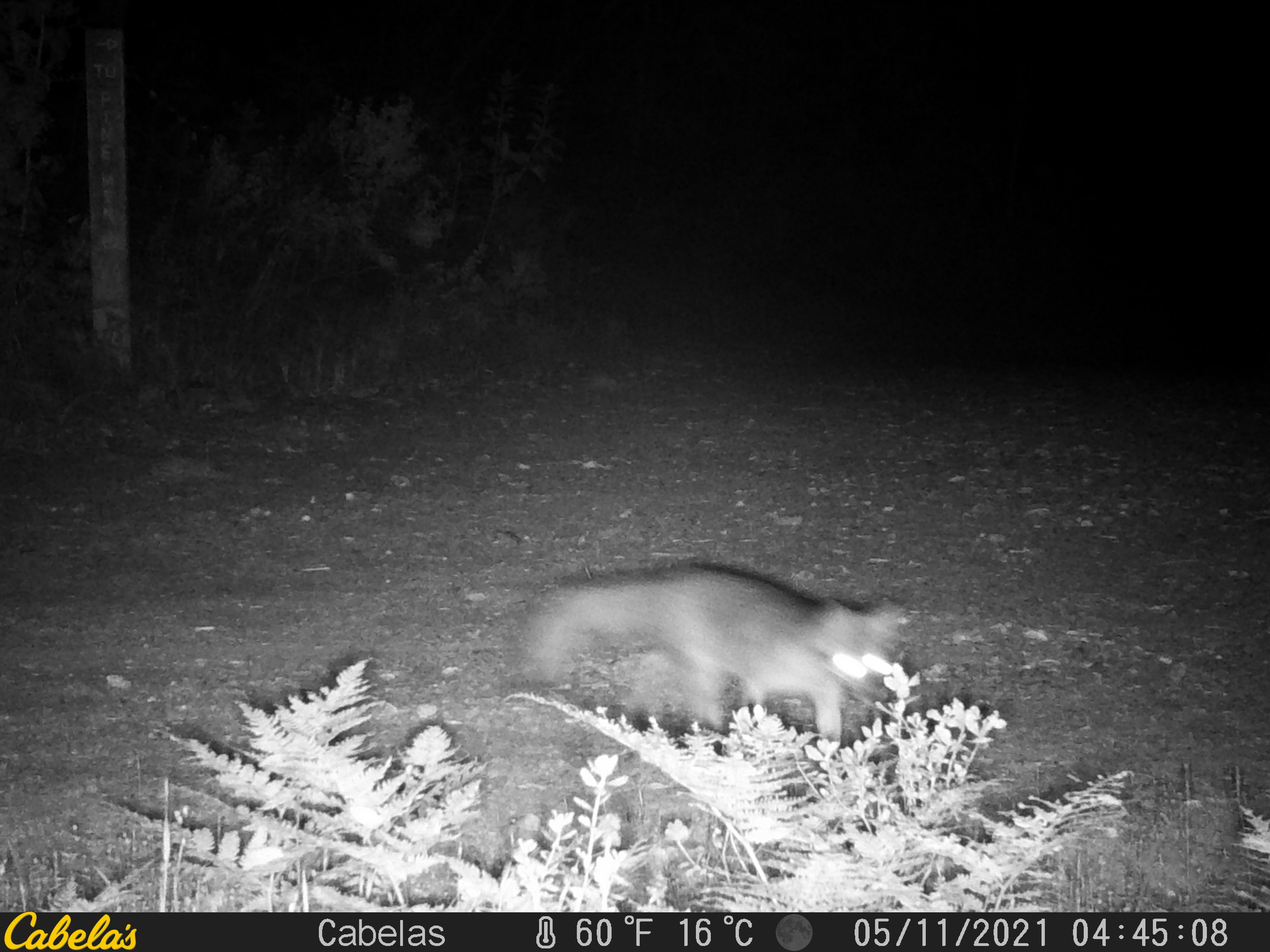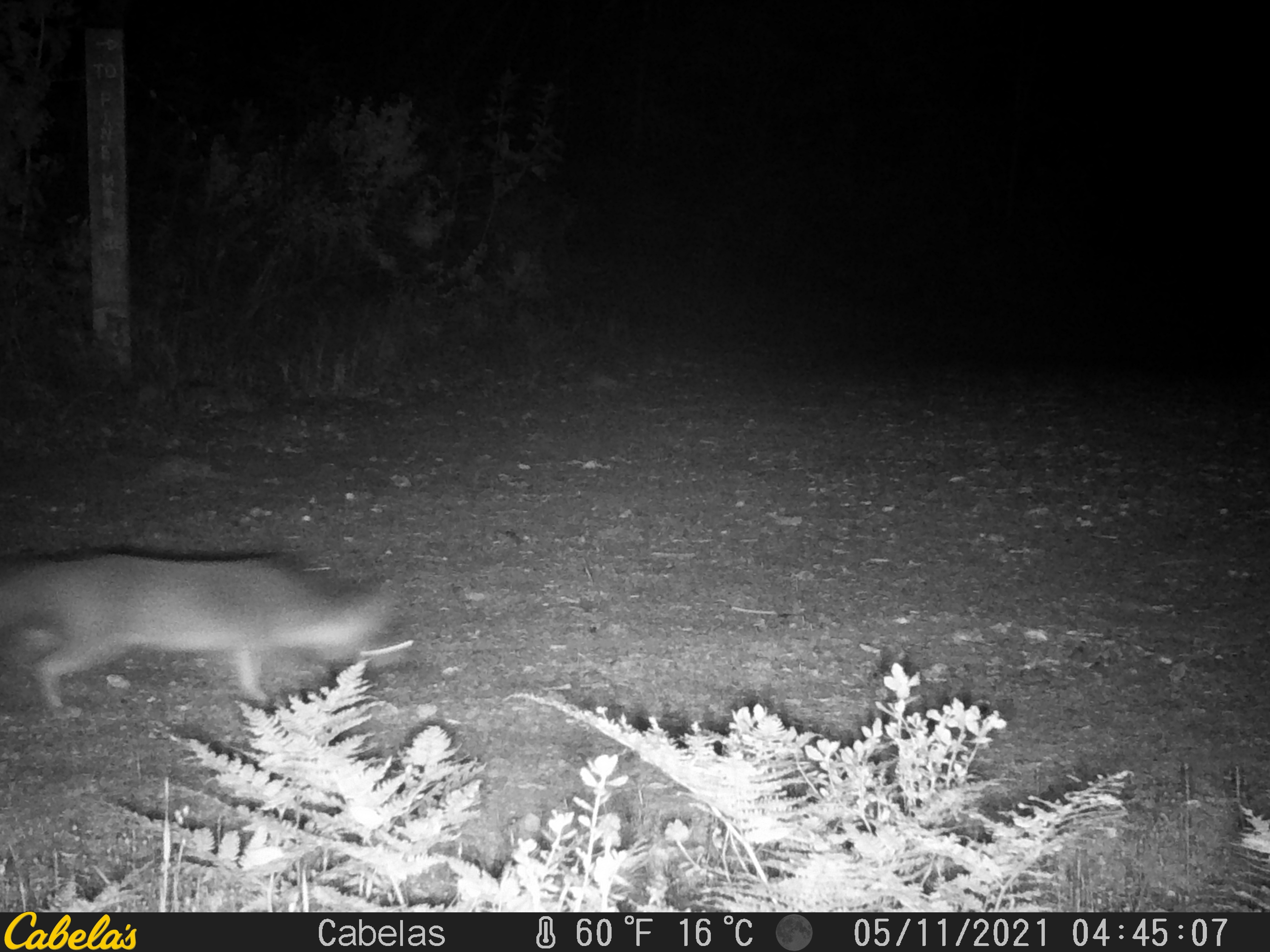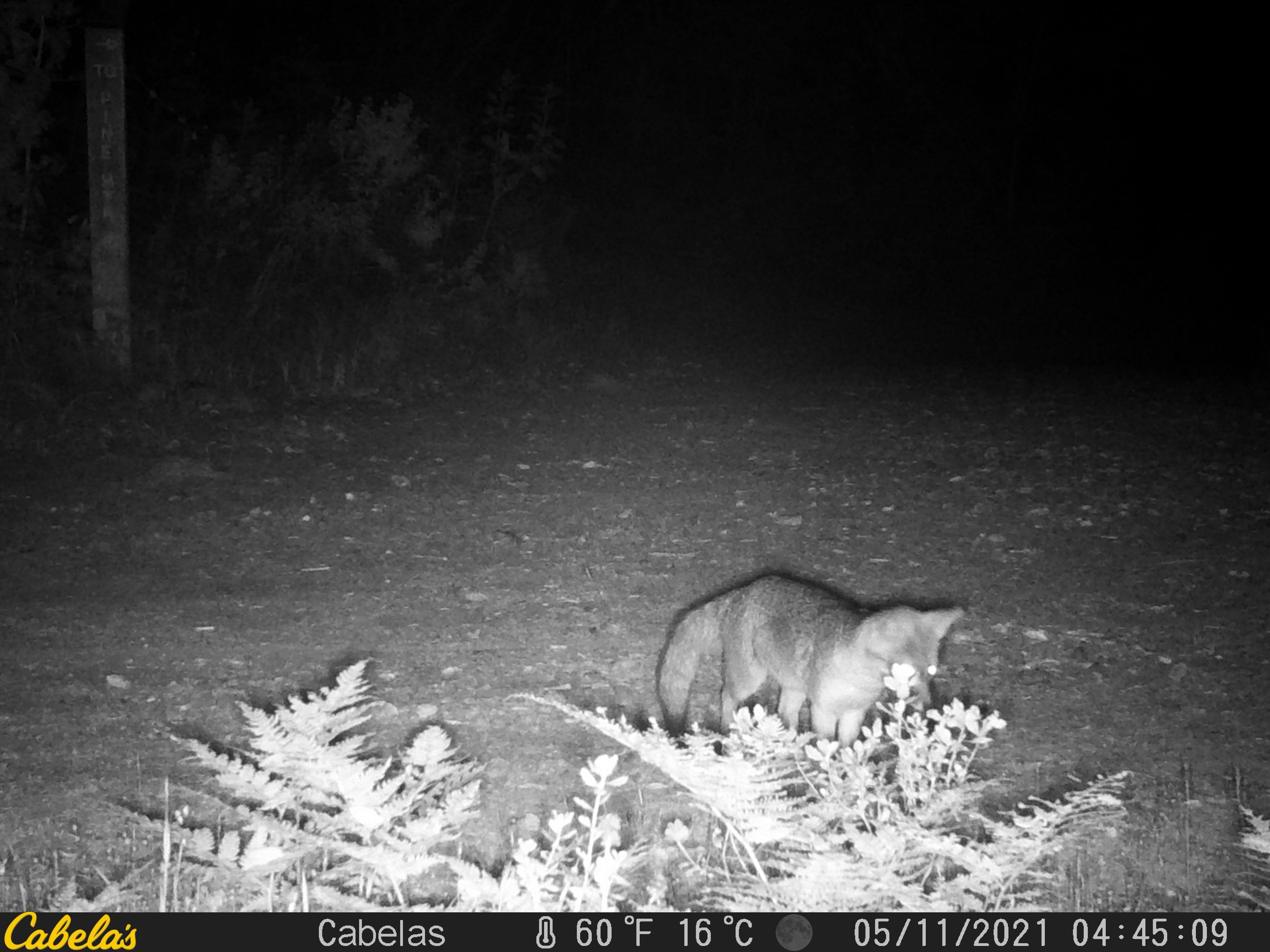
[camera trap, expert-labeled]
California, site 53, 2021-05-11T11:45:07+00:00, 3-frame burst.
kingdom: Animalia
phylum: Chordata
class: Mammalia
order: Carnivora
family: Canidae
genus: Urocyon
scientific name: Urocyon cinereoargenteus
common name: gray fox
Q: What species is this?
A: Gray fox (Urocyon cinereoargenteus).